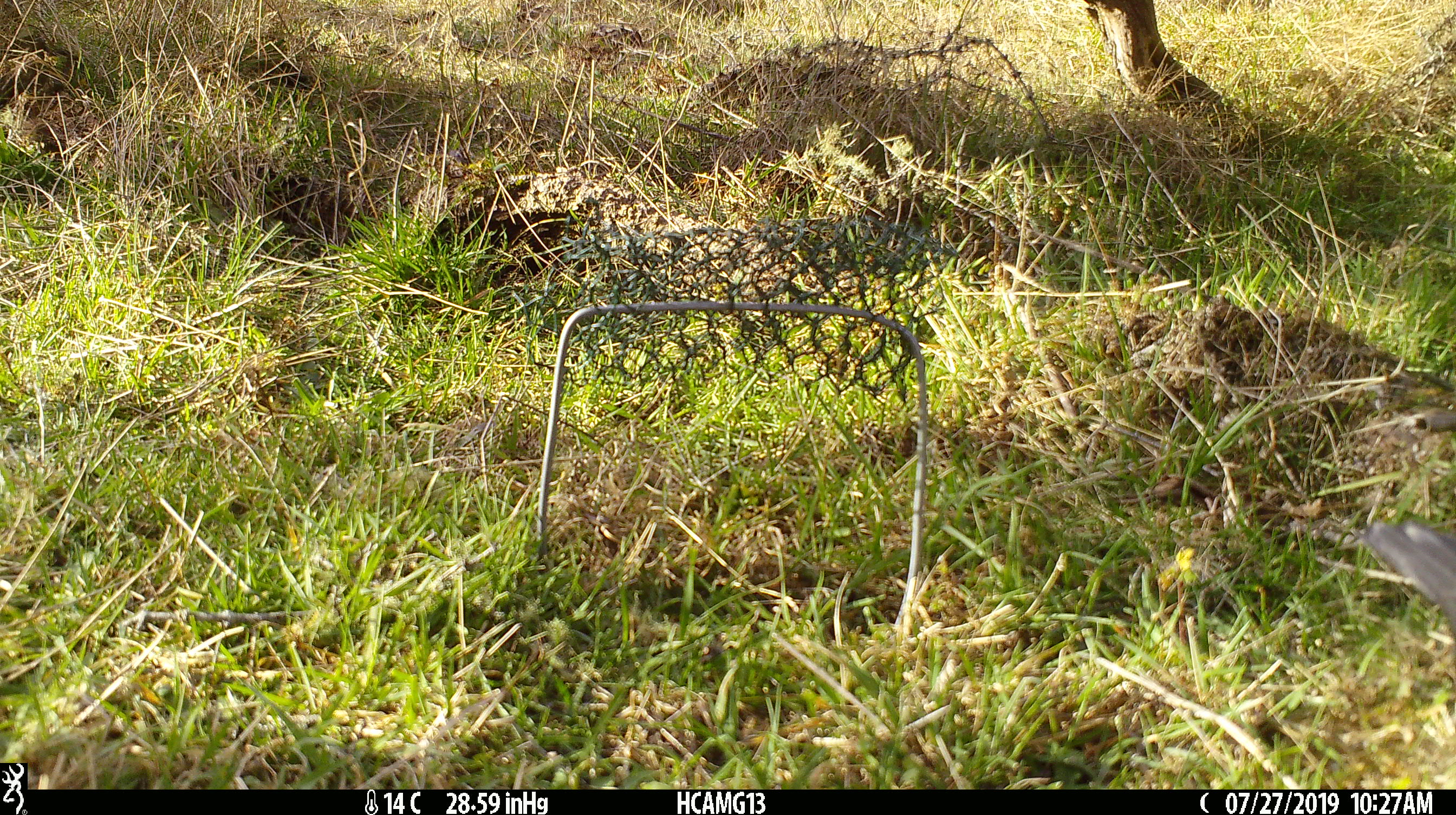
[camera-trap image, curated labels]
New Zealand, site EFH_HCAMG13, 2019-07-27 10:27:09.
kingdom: Animalia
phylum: Chordata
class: Aves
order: Passeriformes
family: Turdidae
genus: Turdus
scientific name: Turdus merula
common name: eurasian blackbird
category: blackbird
Blackbird (eurasian blackbird) (Turdus merula).